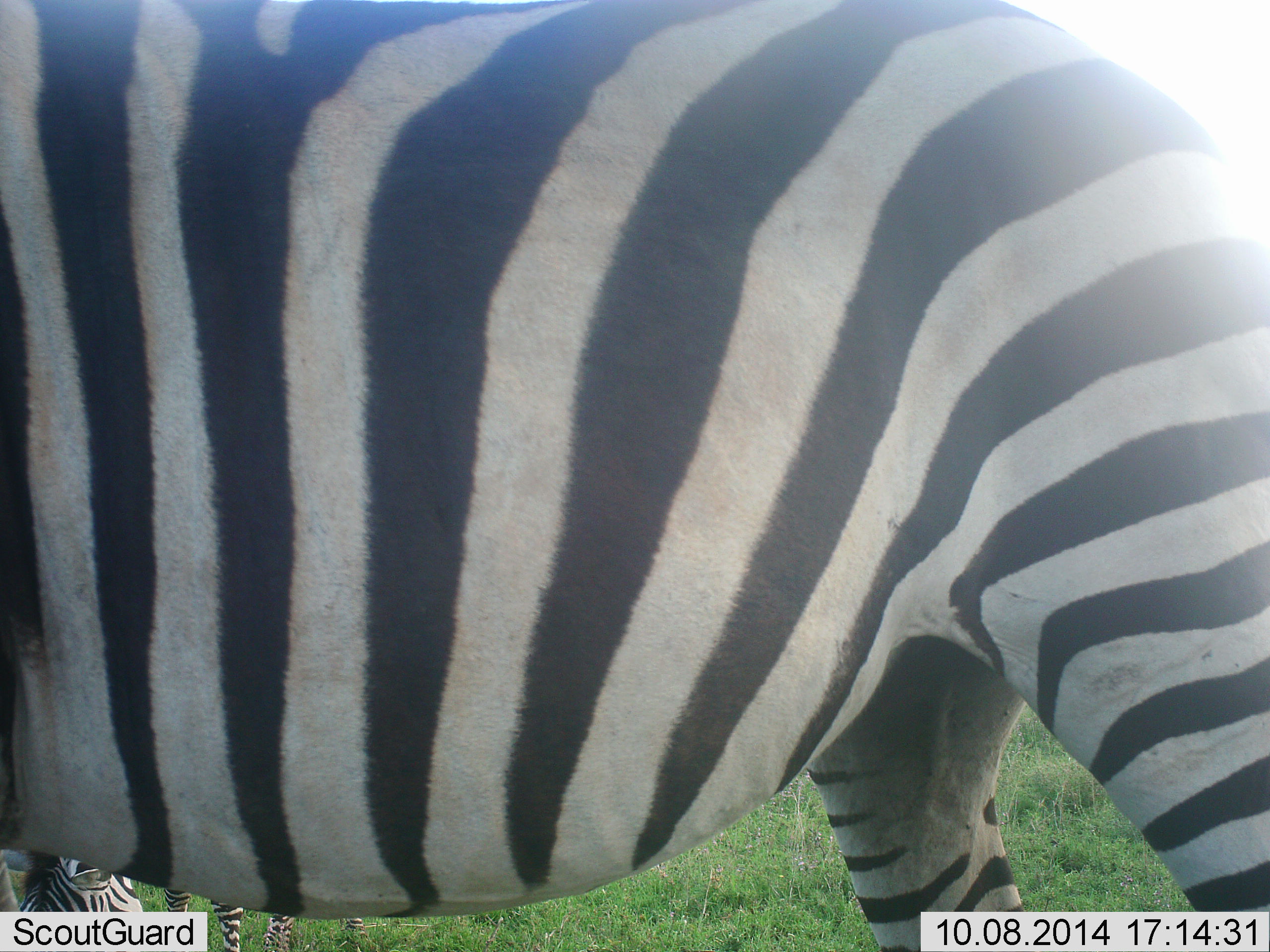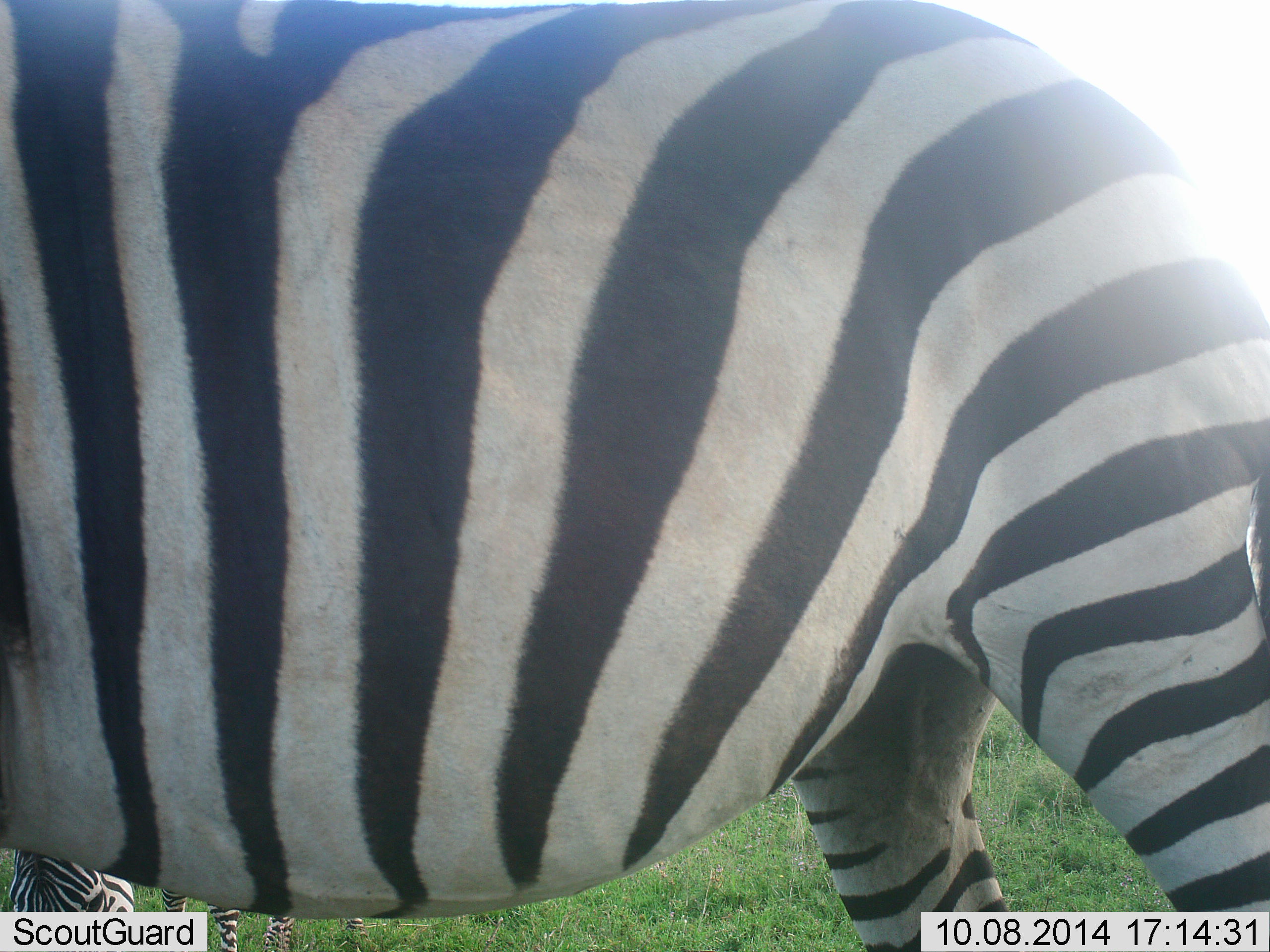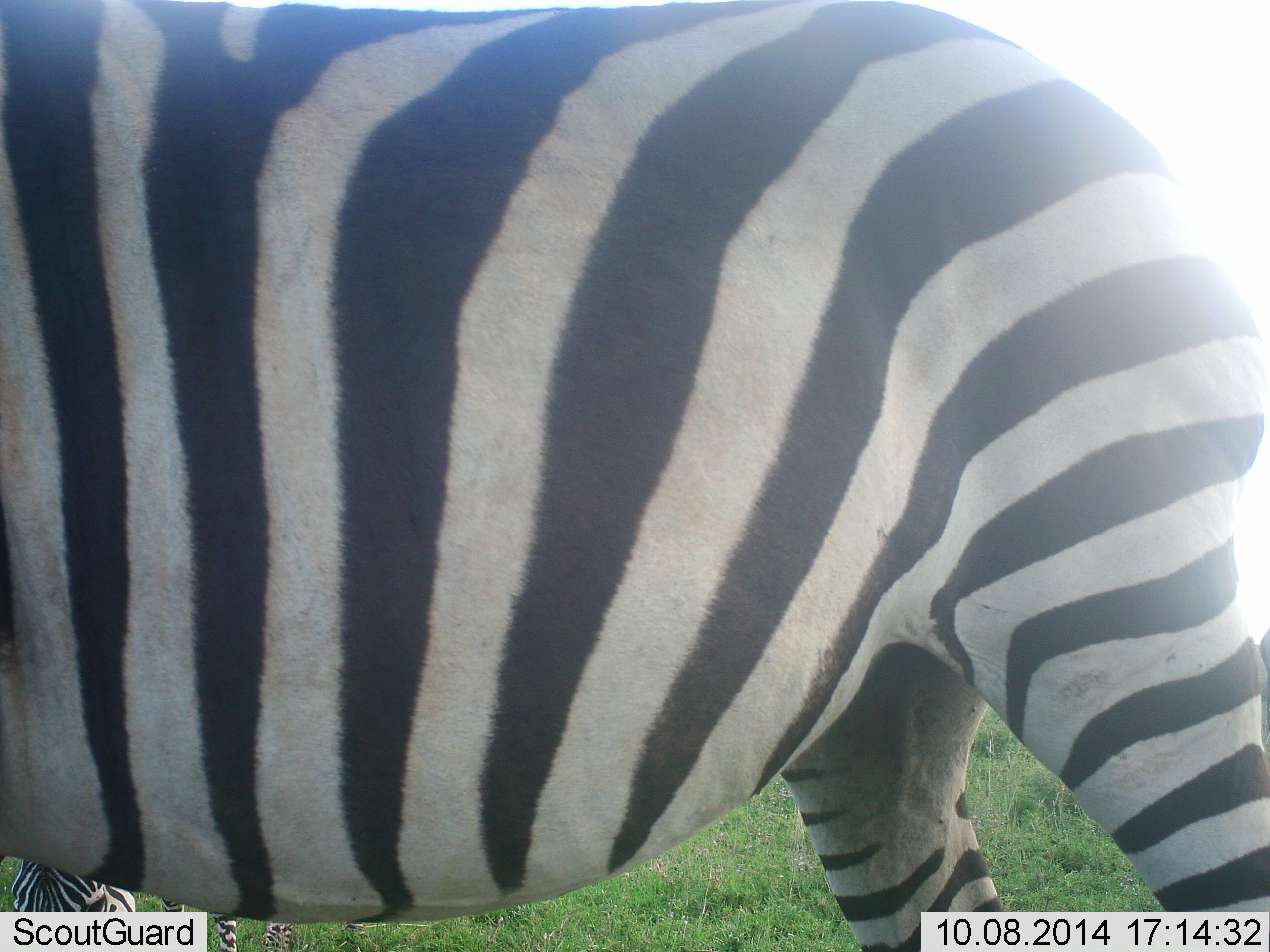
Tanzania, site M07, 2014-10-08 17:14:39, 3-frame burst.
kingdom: Animalia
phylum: Chordata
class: Mammalia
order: Perissodactyla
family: Equidae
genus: Equus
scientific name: Equus quagga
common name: plains zebra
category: zebra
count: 1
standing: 80%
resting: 10%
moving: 10%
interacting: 0%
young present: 0%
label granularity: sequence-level